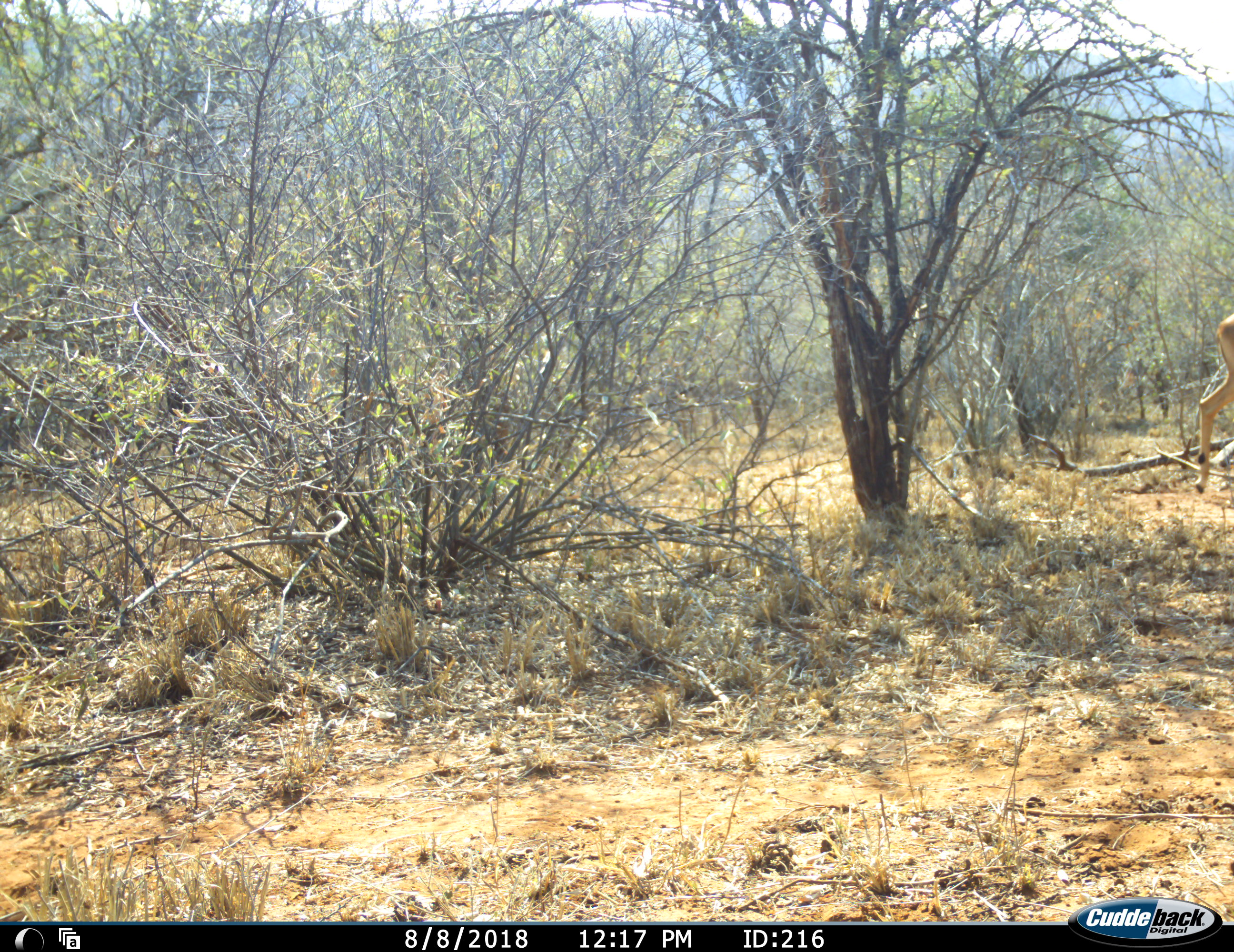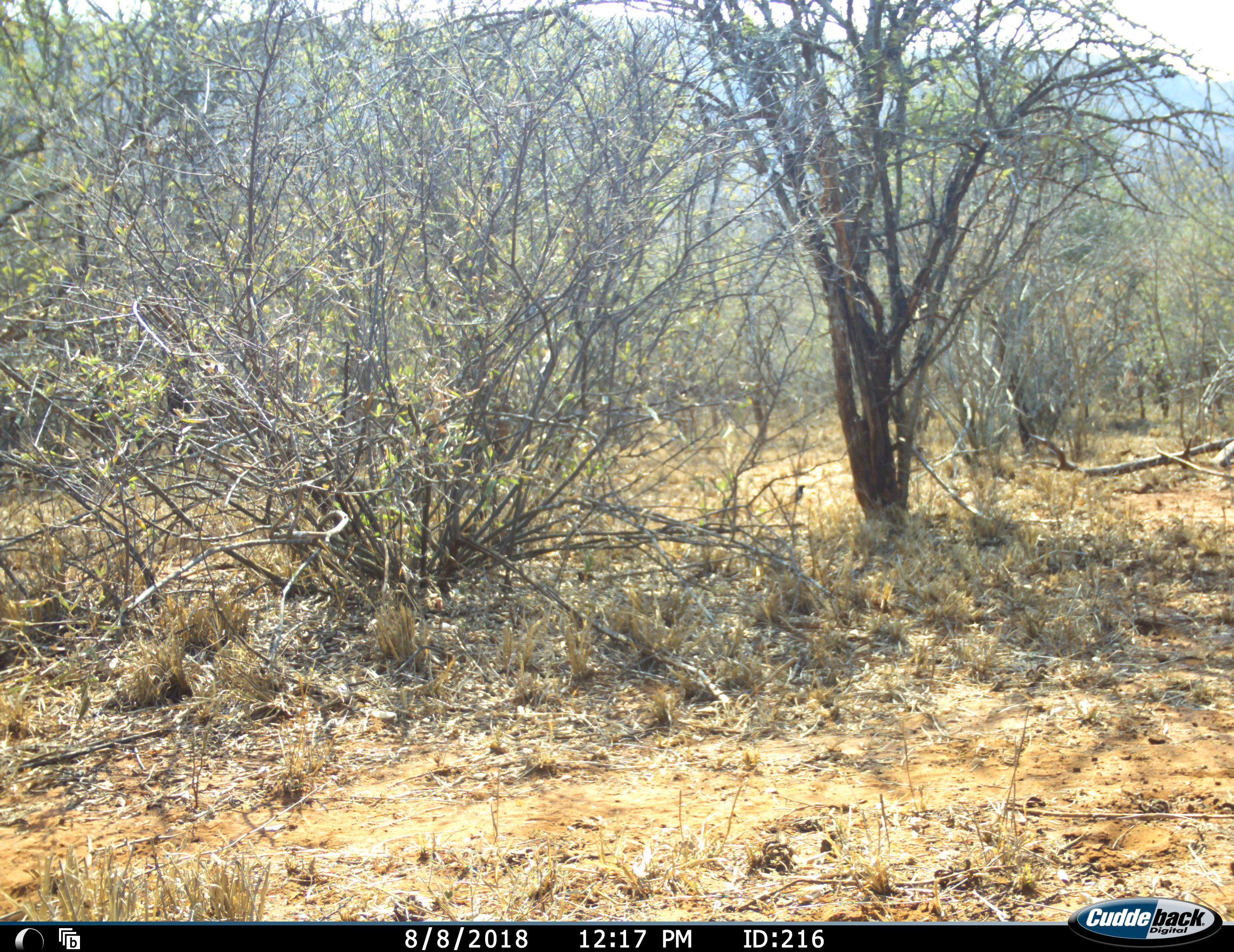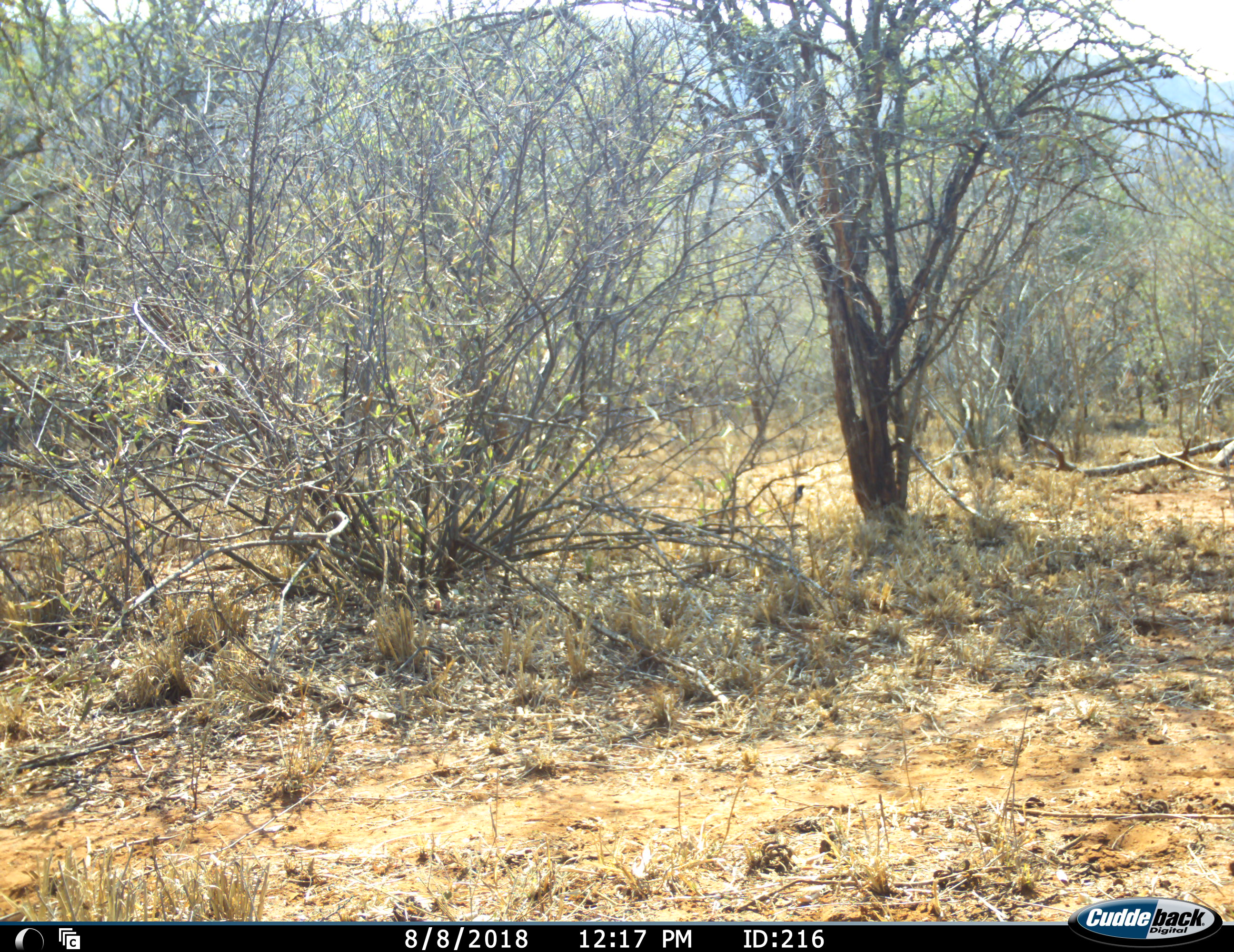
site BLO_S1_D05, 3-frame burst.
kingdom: Animalia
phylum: Chordata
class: Mammalia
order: Artiodactyla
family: Bovidae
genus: Aepyceros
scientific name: Aepyceros melampus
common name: impala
Impala (Aepyceros melampus), count 1. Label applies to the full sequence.